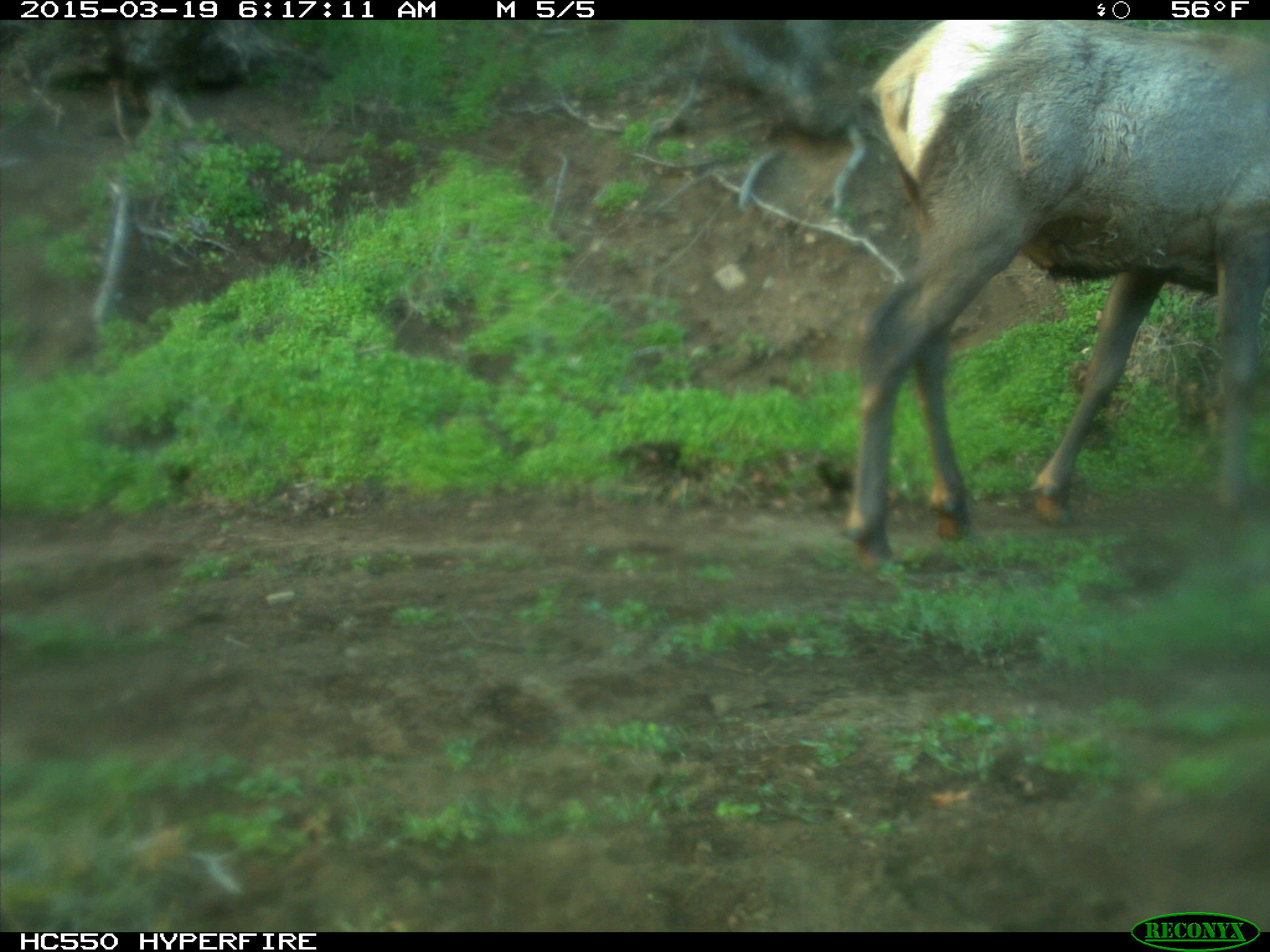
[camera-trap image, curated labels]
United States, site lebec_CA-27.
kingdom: Animalia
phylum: Chordata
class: Mammalia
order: Artiodactyla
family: Cervidae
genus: Cervus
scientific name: Cervus canadensis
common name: elk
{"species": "Cervus canadensis (elk)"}